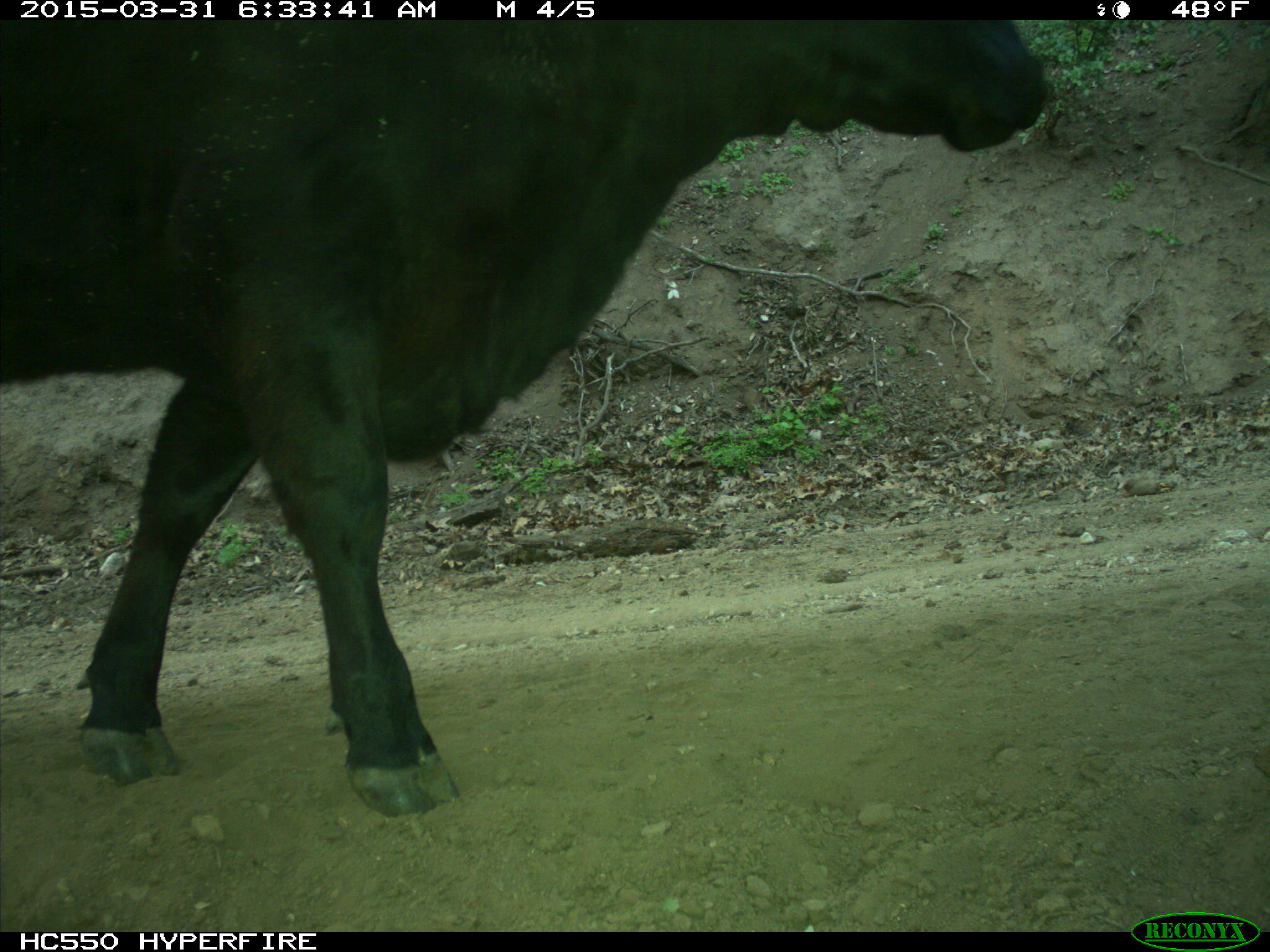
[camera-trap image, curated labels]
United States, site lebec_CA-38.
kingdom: Animalia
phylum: Chordata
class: Mammalia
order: Artiodactyla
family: Bovidae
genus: Bos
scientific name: Bos taurus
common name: domestic cow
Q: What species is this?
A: Bos taurus (domestic cow).